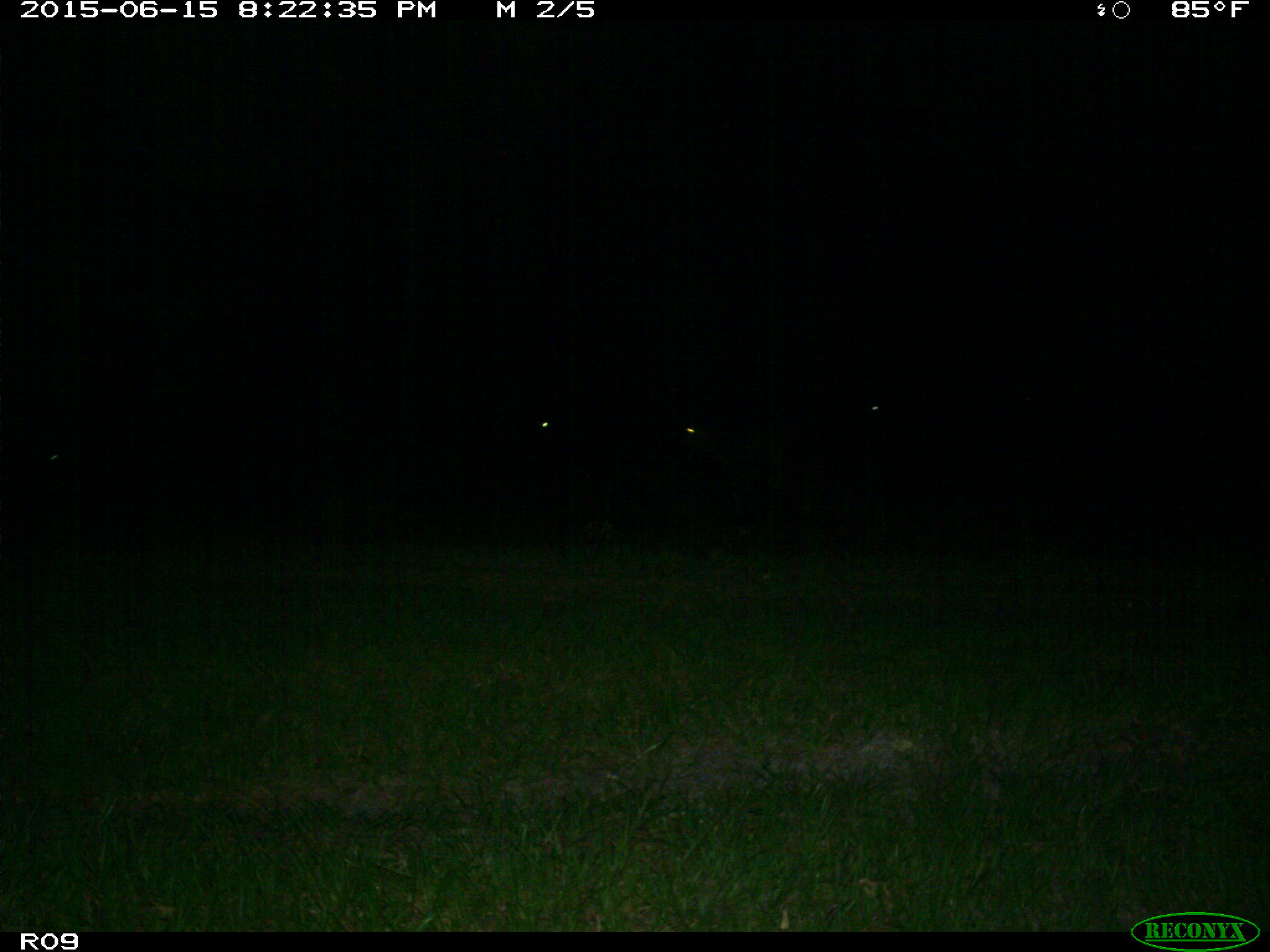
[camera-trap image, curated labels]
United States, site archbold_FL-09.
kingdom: Animalia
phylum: Chordata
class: Mammalia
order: Artiodactyla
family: Bovidae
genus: Bos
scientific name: Bos taurus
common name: domestic cow